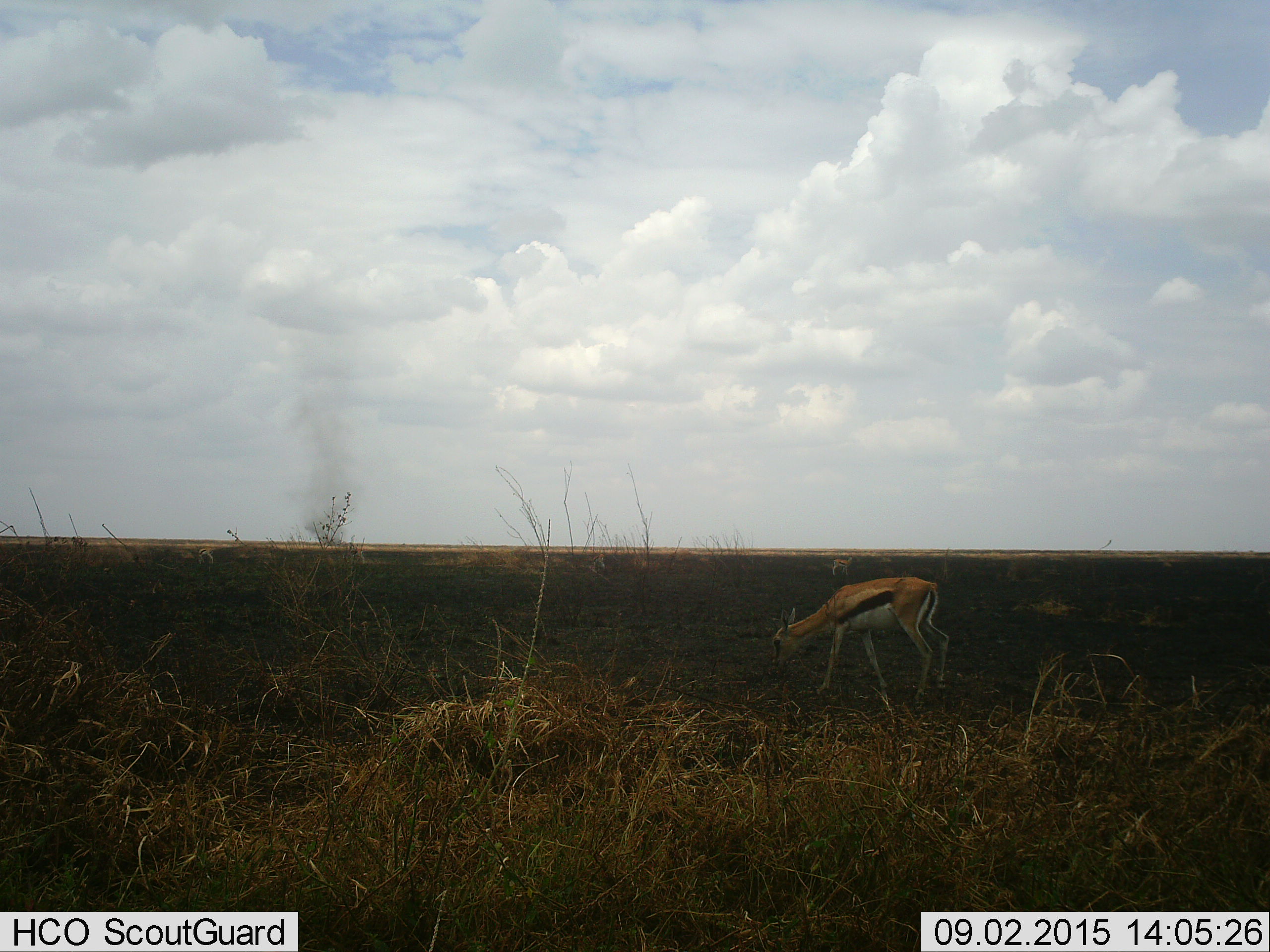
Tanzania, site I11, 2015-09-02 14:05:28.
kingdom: Animalia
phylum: Chordata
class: Mammalia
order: Artiodactyla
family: Bovidae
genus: Eudorcas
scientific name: Eudorcas thomsonii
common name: thomson's gazelle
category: gazellethomsons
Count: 2.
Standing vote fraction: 30%.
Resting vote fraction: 0%.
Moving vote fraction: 10%.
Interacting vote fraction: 0%.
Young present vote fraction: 10%.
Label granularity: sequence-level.